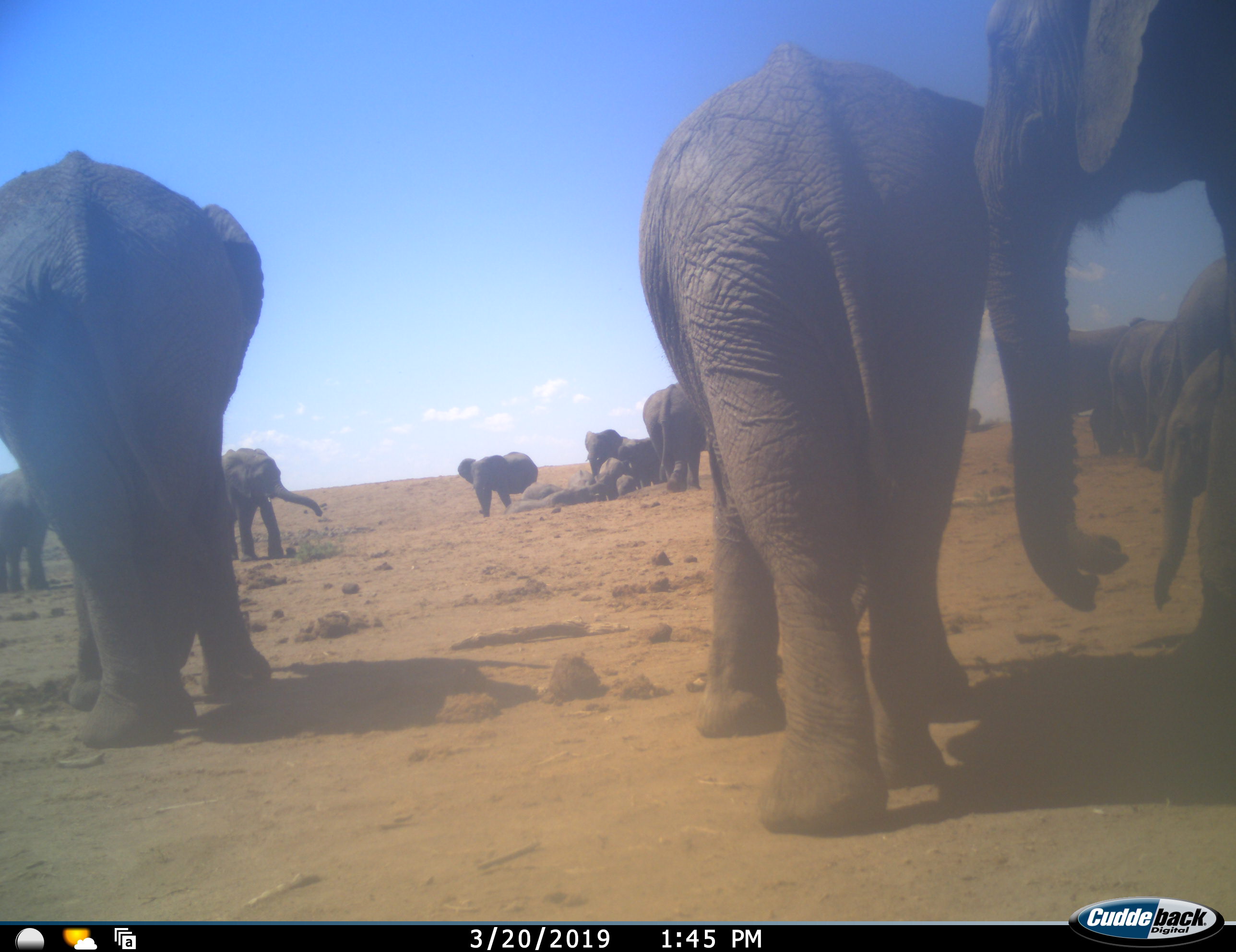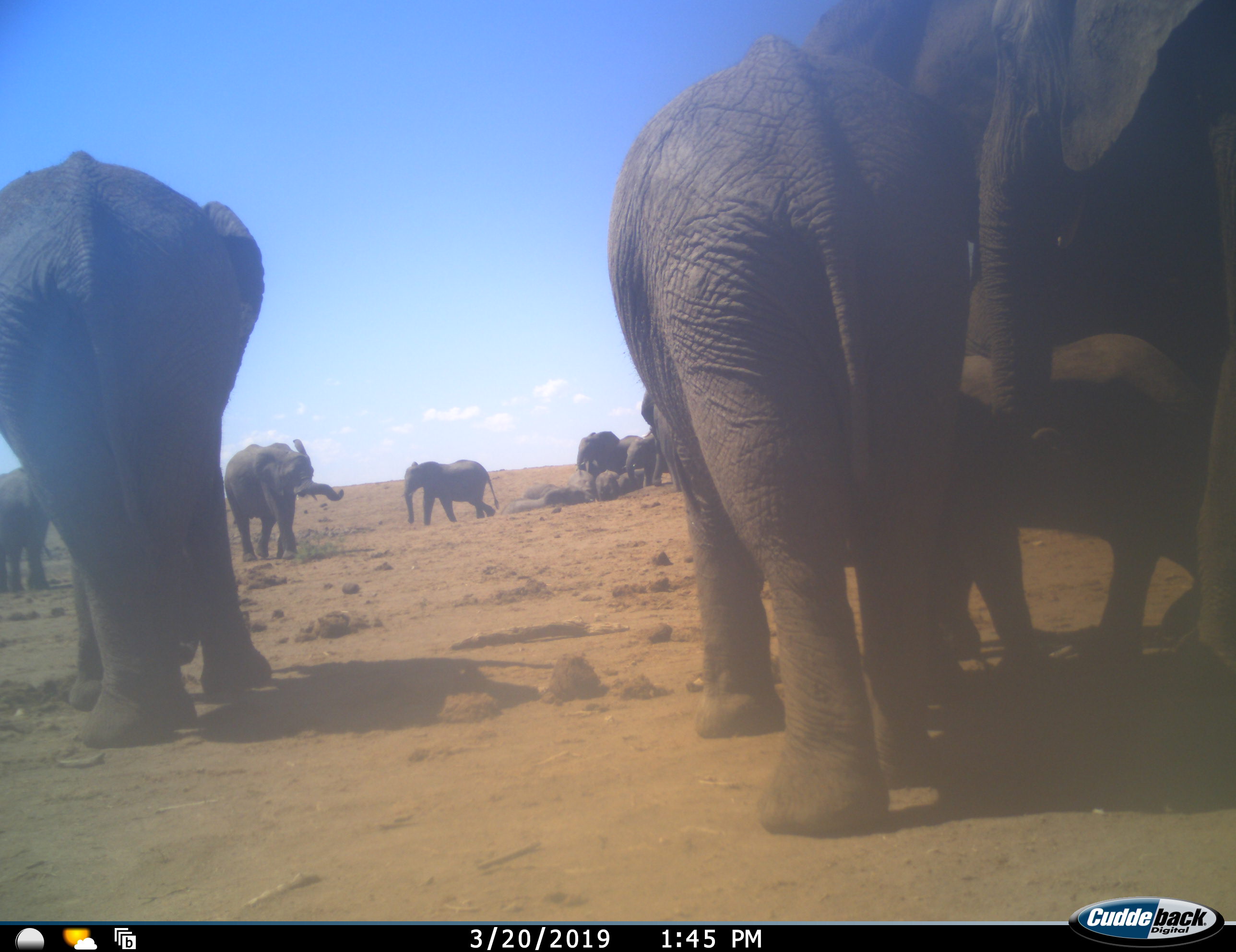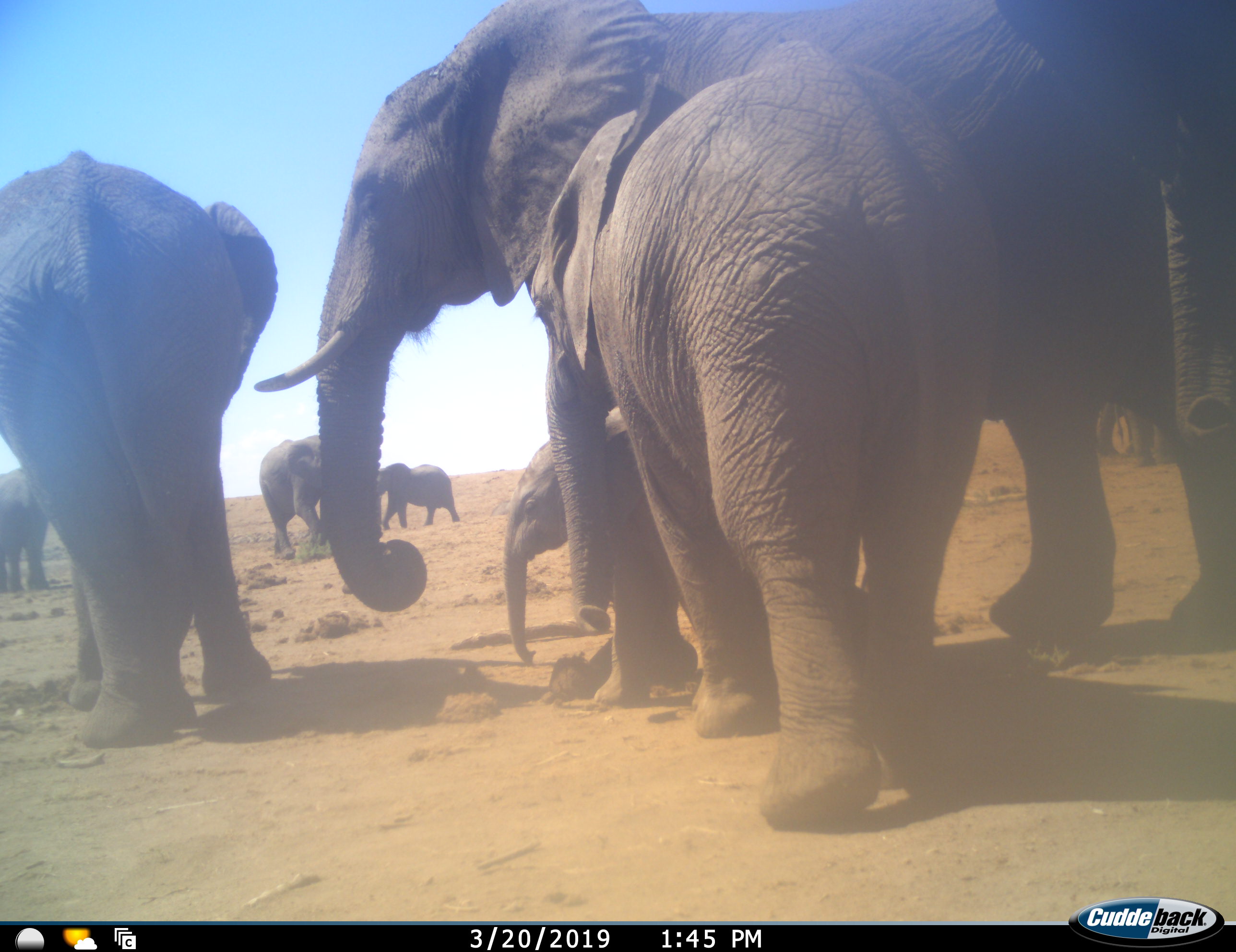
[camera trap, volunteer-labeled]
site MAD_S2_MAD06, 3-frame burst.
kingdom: Animalia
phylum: Chordata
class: Mammalia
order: Proboscidea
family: Elephantidae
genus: Loxodonta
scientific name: Loxodonta africana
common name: african bush elephant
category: elephant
Elephant (african bush elephant) (Loxodonta africana), count 11-50. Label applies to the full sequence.